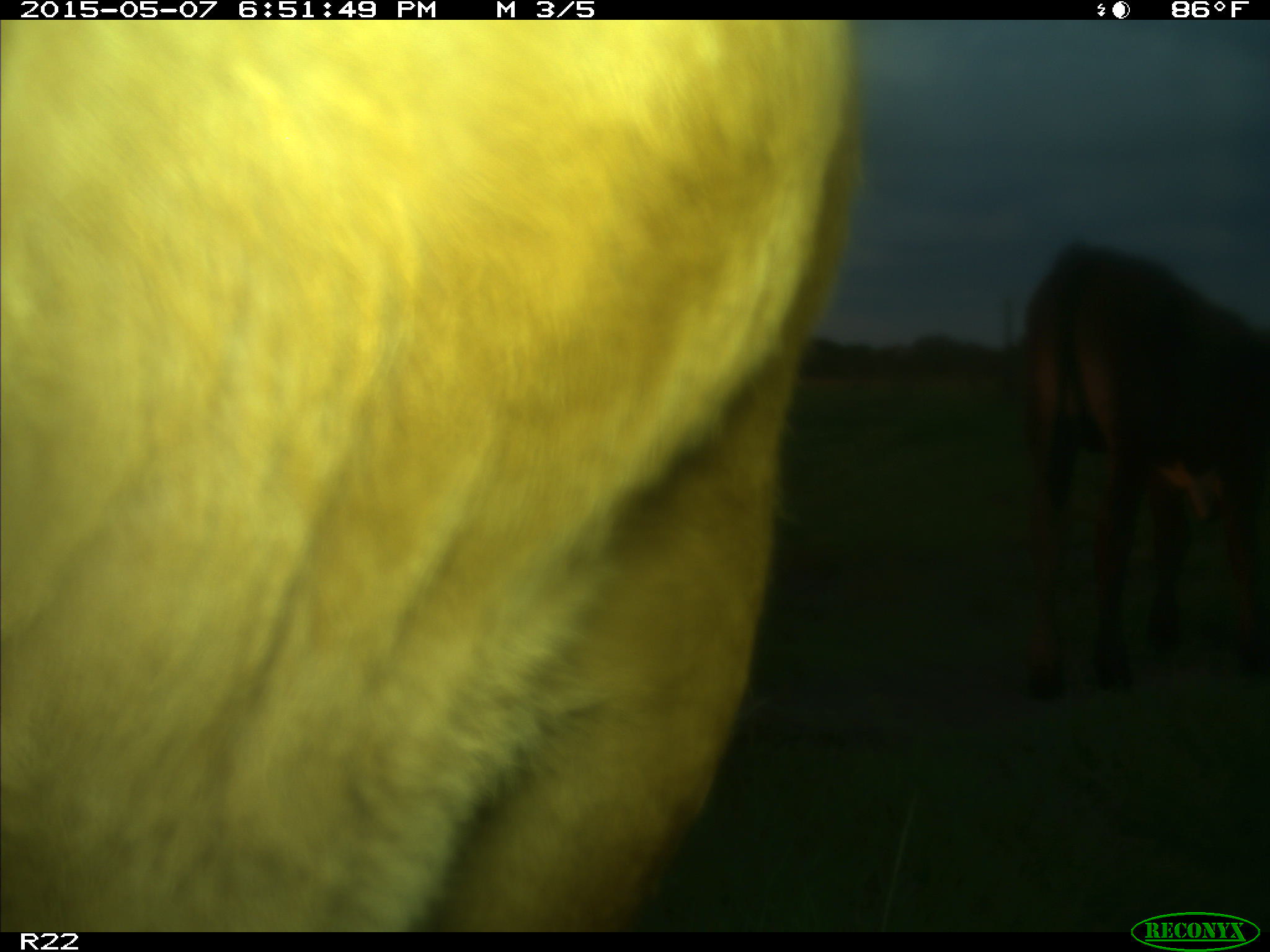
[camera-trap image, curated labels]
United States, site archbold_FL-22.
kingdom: Animalia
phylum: Chordata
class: Mammalia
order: Artiodactyla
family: Bovidae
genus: Bos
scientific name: Bos taurus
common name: domestic cow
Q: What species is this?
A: Bos taurus (domestic cow).